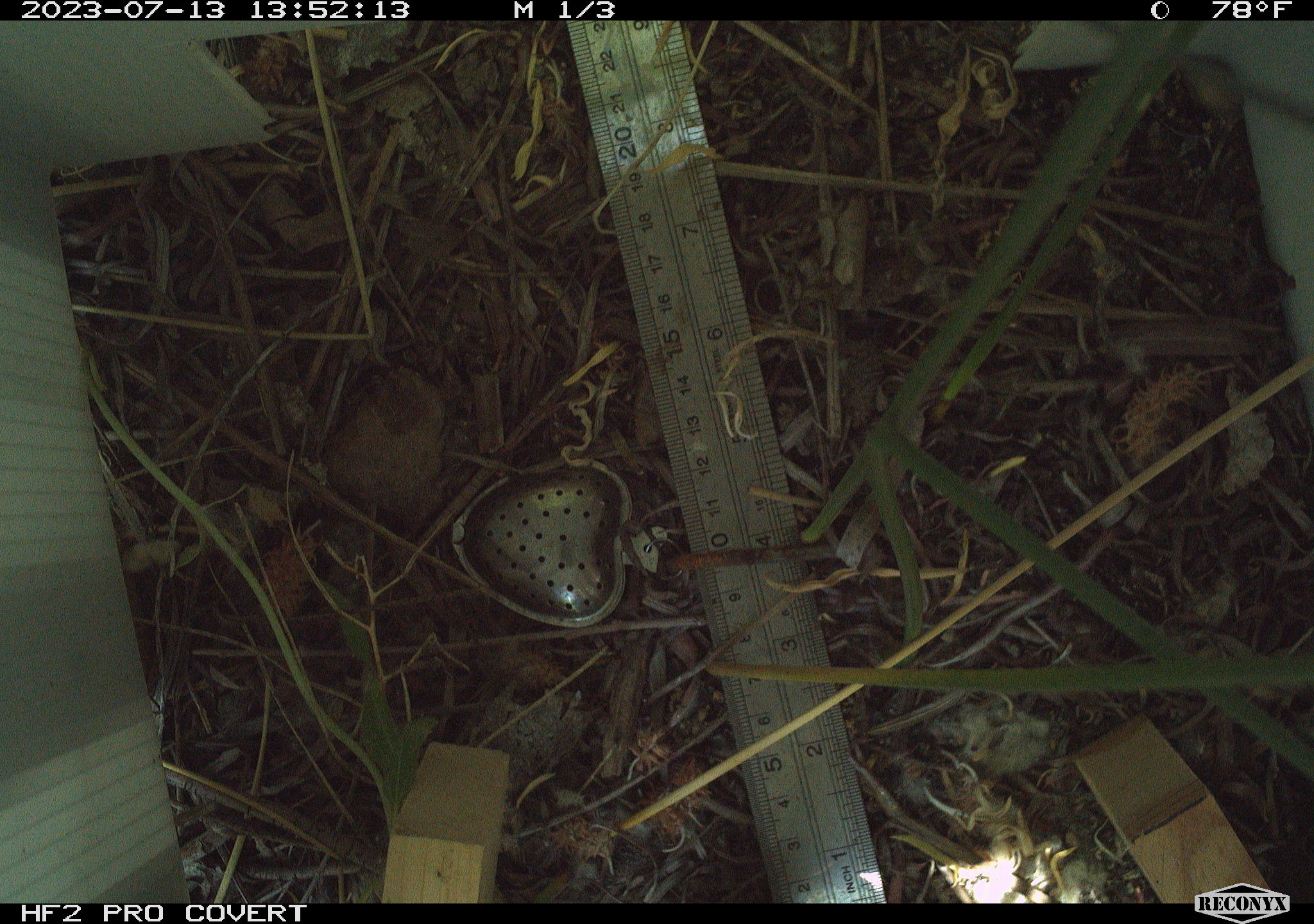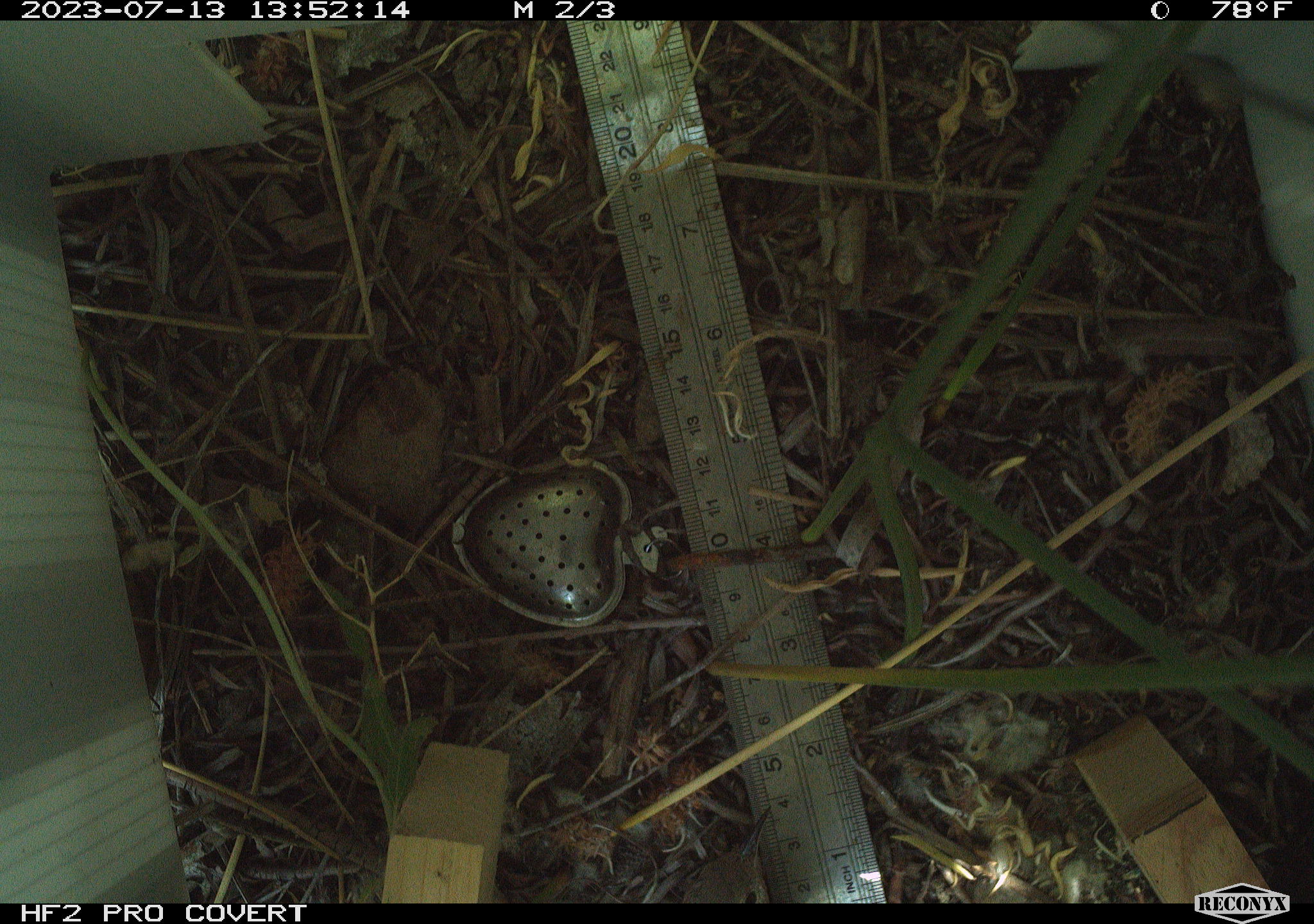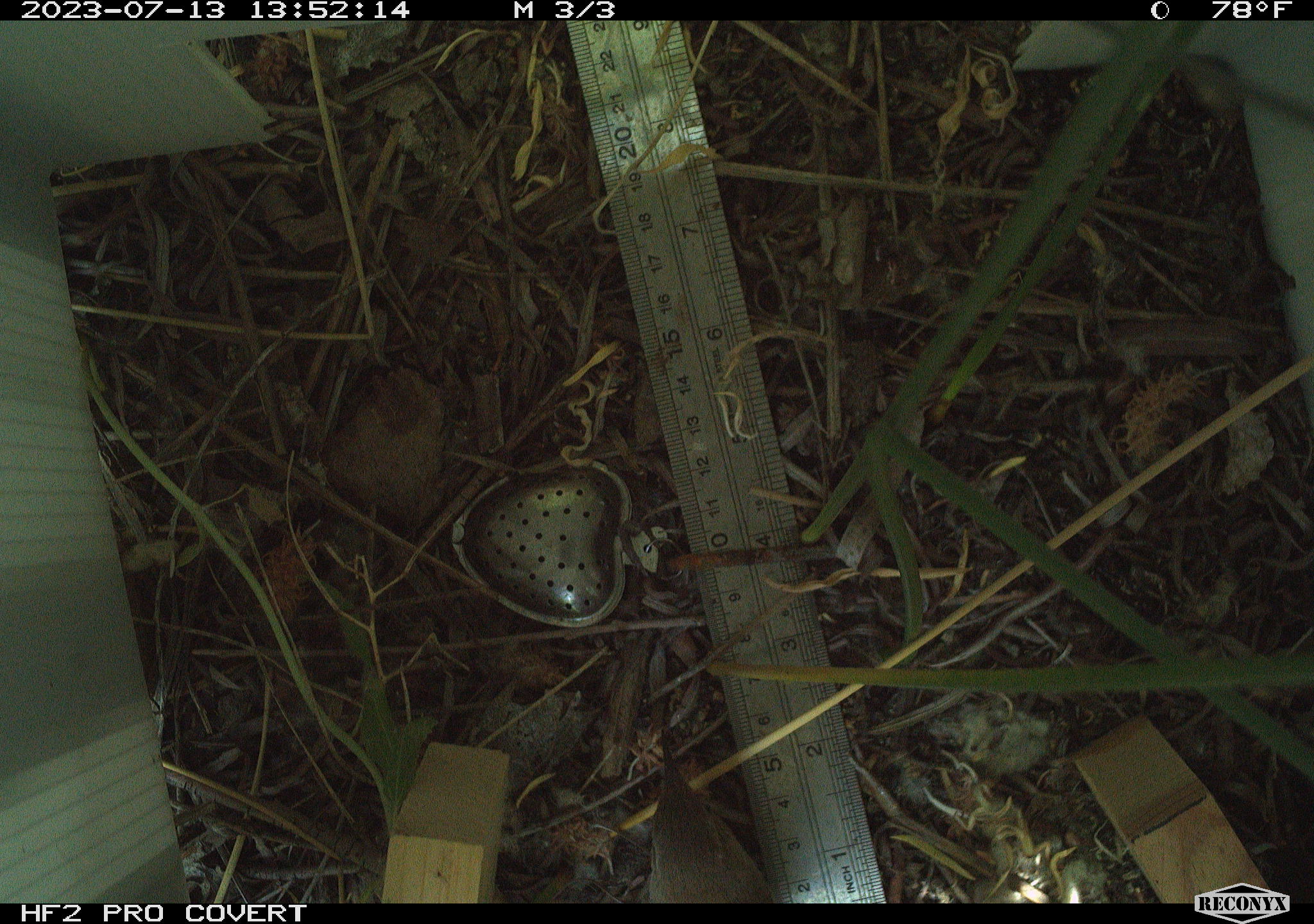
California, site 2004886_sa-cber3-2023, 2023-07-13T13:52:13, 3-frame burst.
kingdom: Animalia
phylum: Chordata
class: Aves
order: Passeriformes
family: Troglodytidae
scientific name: Troglodytidae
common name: wren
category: troglodytidae family